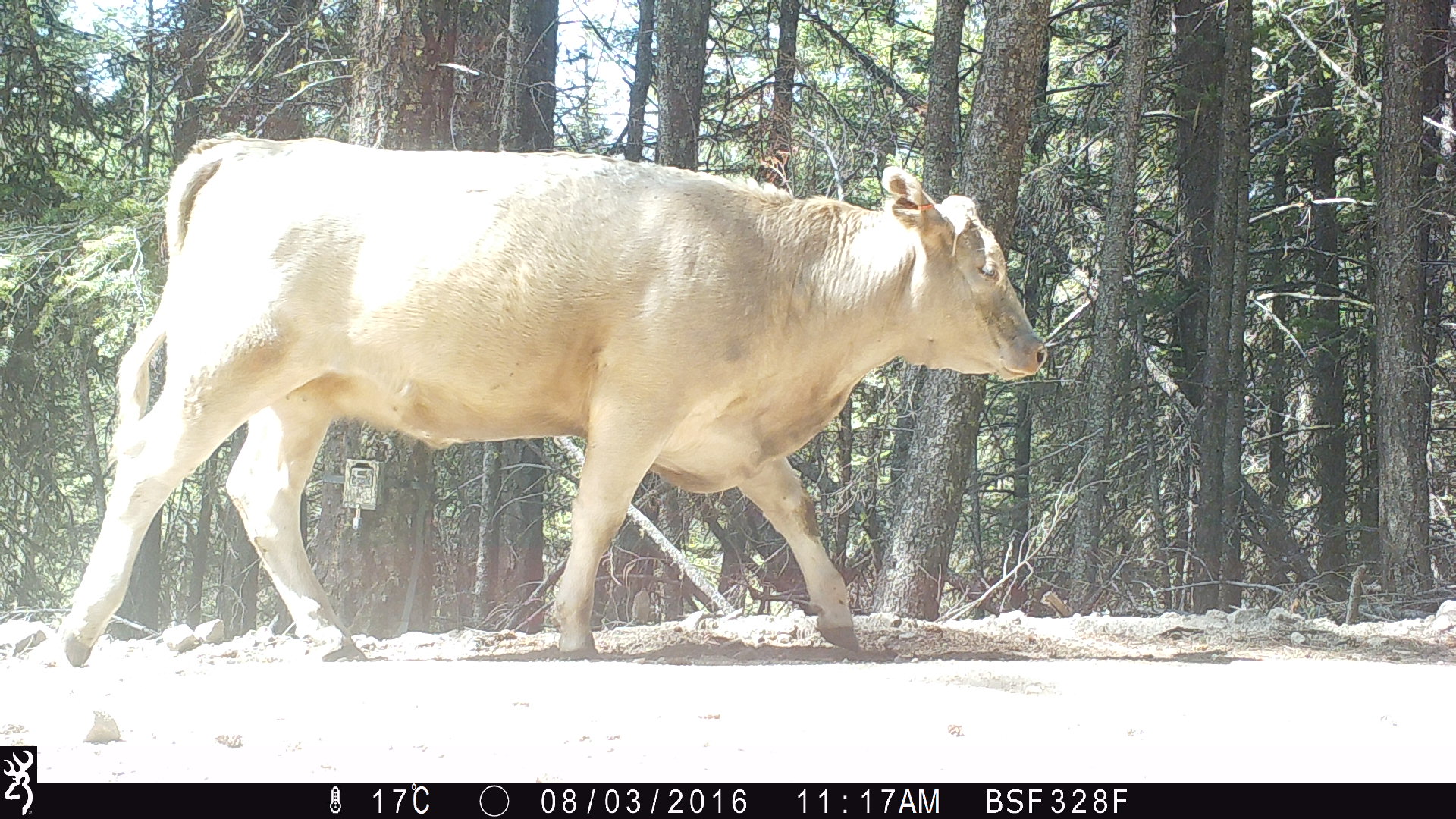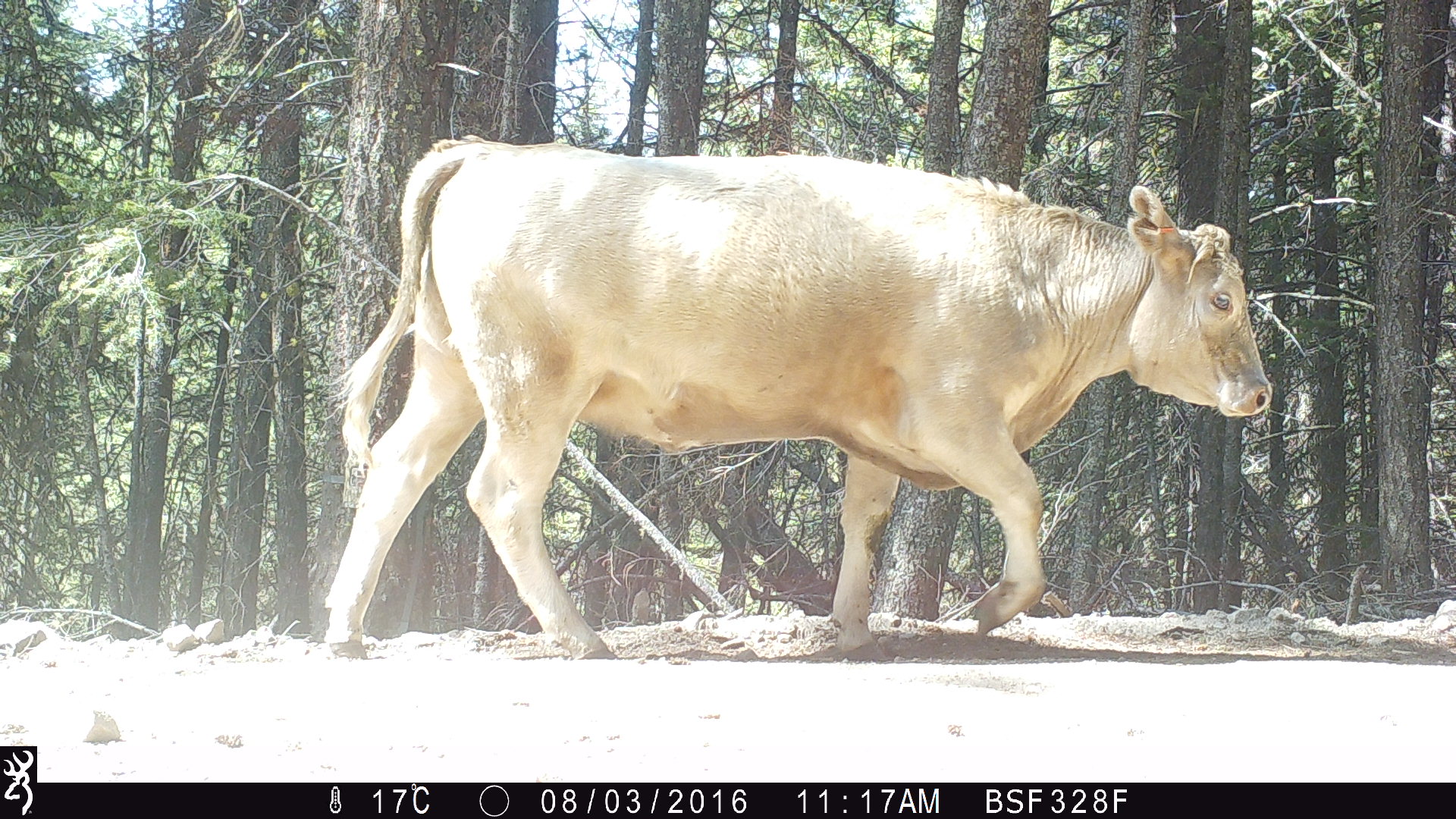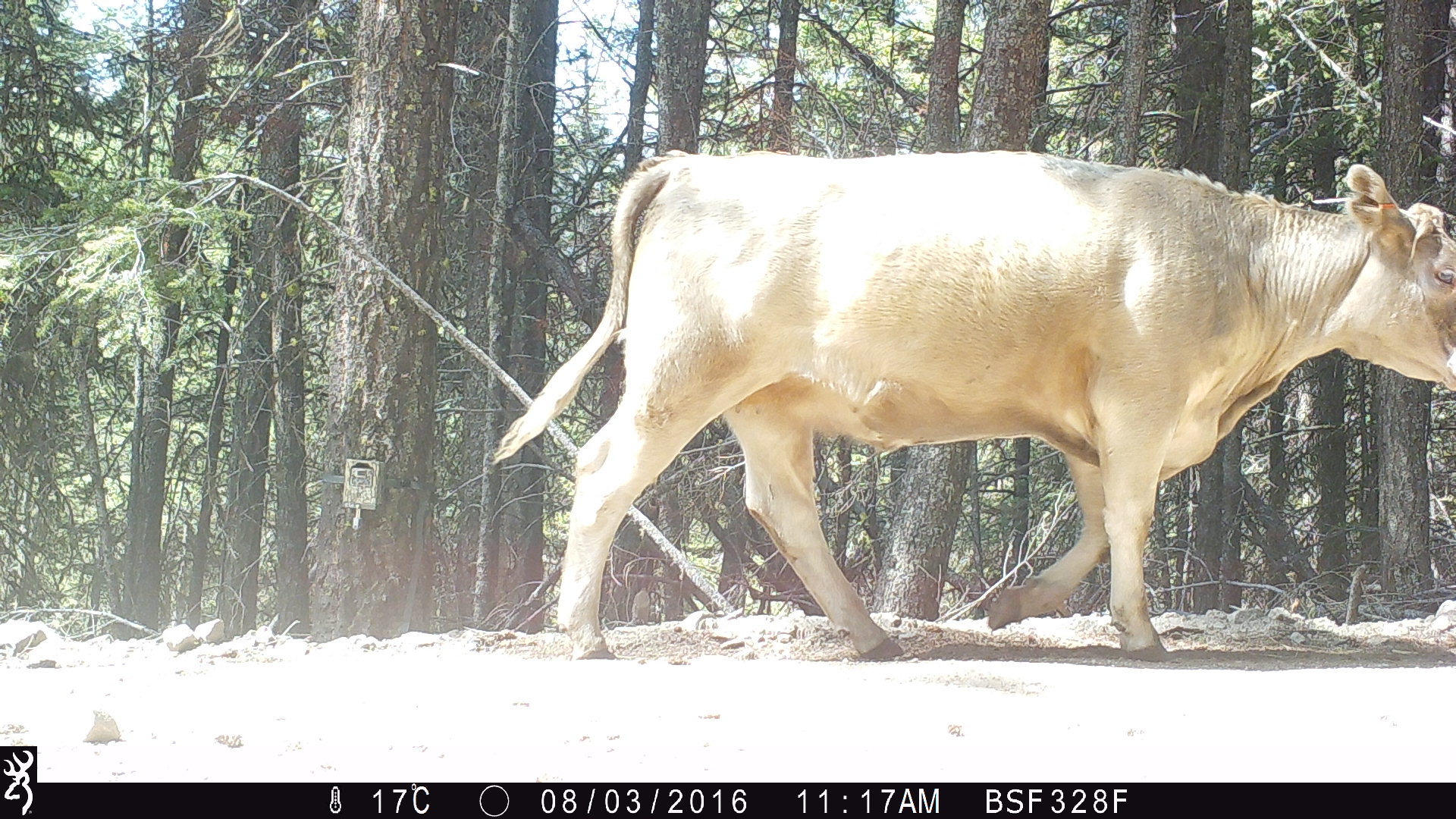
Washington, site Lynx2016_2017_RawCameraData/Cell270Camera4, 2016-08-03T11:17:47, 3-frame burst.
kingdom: Animalia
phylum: Chordata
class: Mammalia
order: Artiodactyla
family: Bovidae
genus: Bos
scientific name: Bos taurus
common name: domestic cattle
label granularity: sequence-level